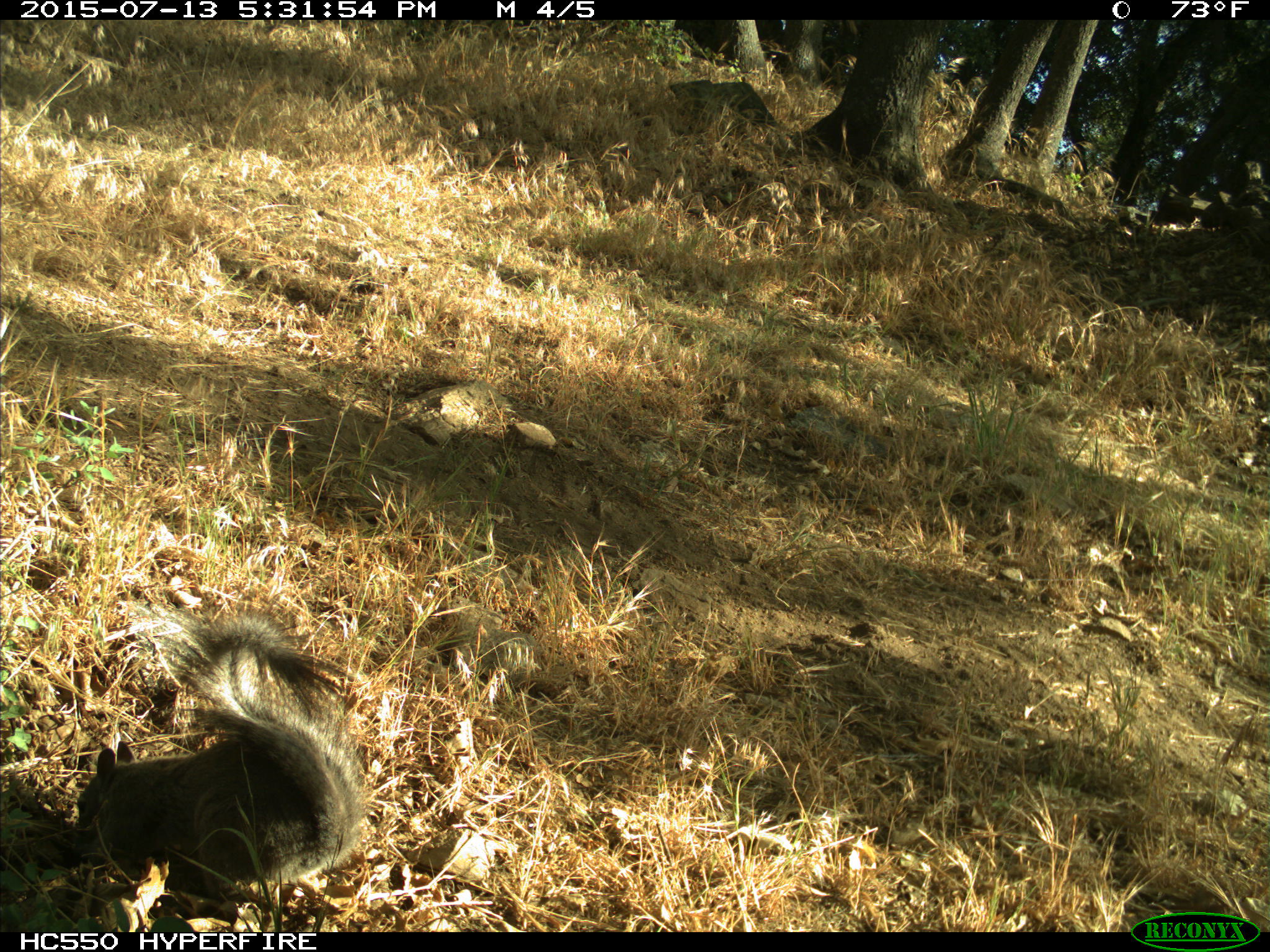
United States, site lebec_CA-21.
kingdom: Animalia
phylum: Chordata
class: Mammalia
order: Rodentia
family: Sciuridae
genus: Sciurus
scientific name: Sciurus carolinensis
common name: eastern gray squirrel